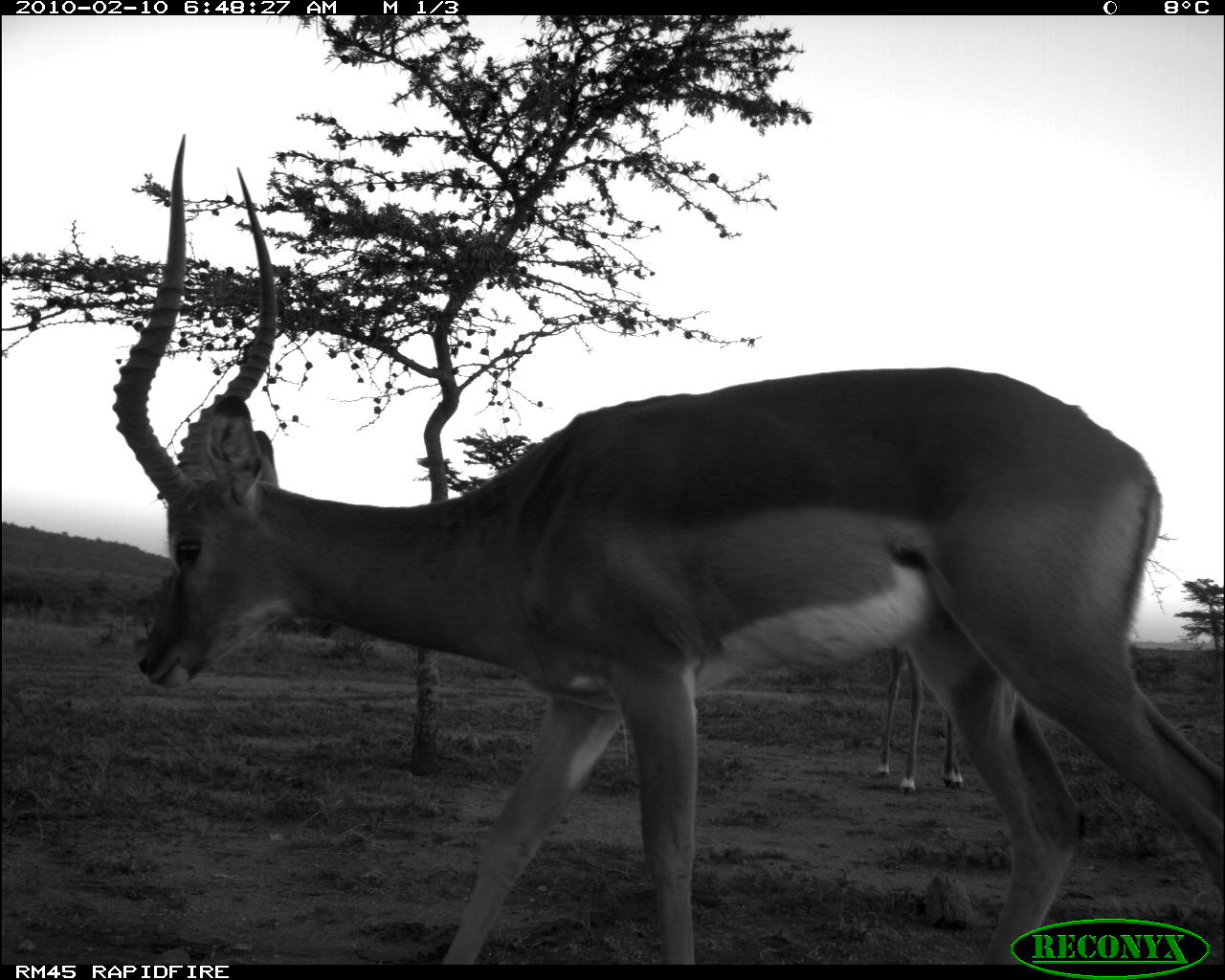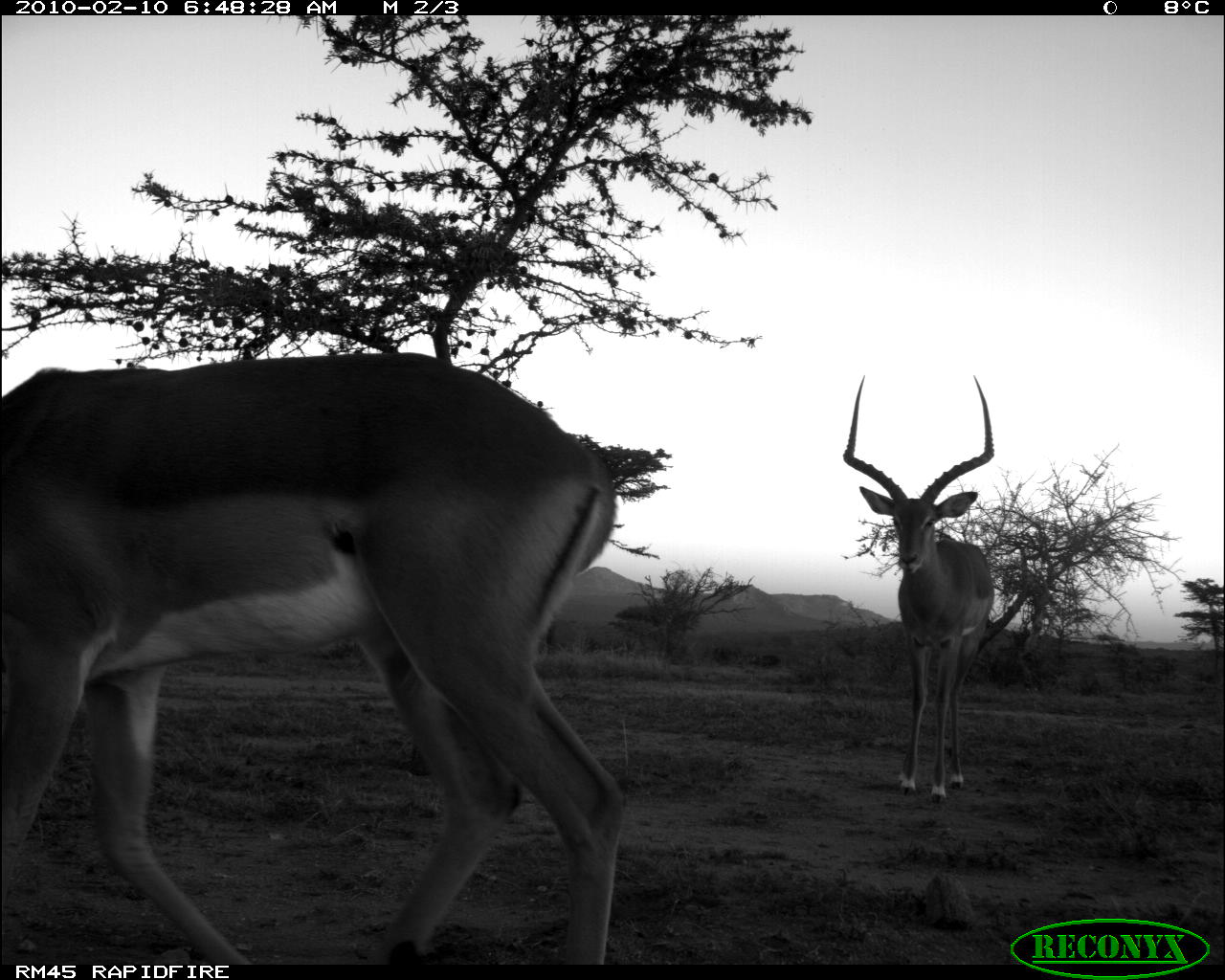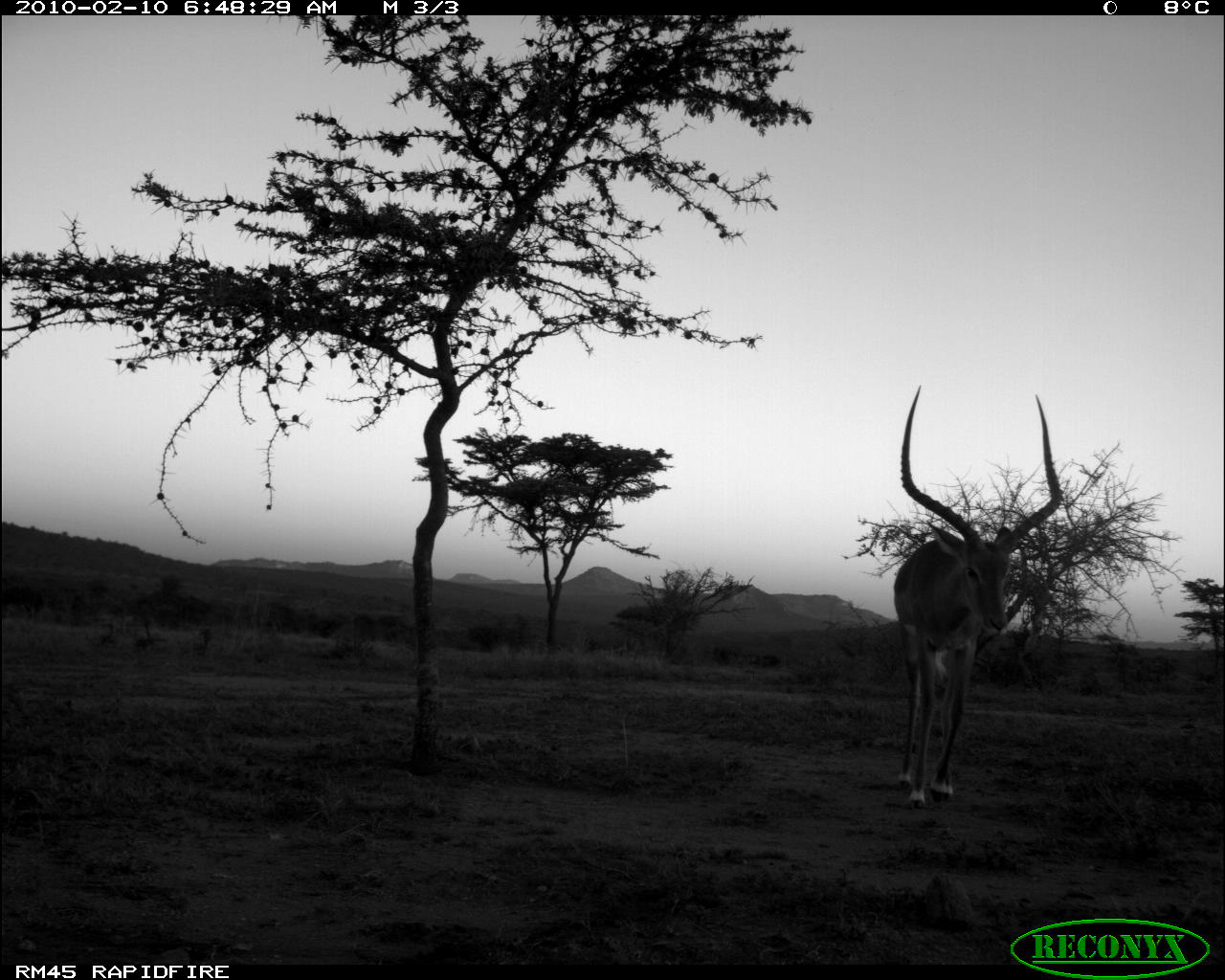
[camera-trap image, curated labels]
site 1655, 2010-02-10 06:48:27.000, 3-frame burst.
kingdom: Animalia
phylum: Chordata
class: Mammalia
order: Artiodactyla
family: Bovidae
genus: Aepyceros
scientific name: Aepyceros melampus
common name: impala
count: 2